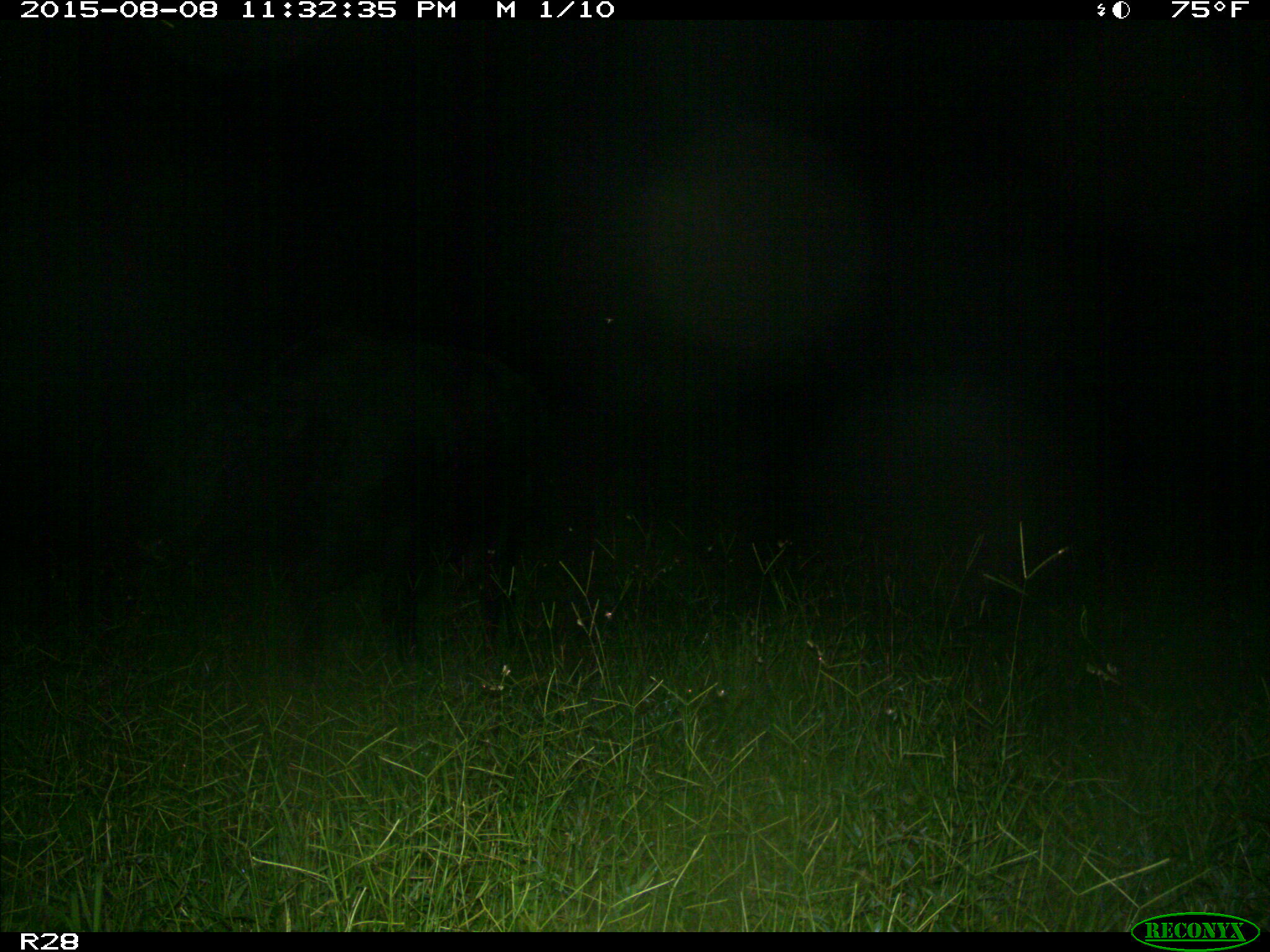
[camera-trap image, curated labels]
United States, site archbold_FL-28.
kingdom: Animalia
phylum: Chordata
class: Mammalia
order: Artiodactyla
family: Bovidae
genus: Bos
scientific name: Bos taurus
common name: domestic cow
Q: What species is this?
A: Bos taurus (domestic cow).